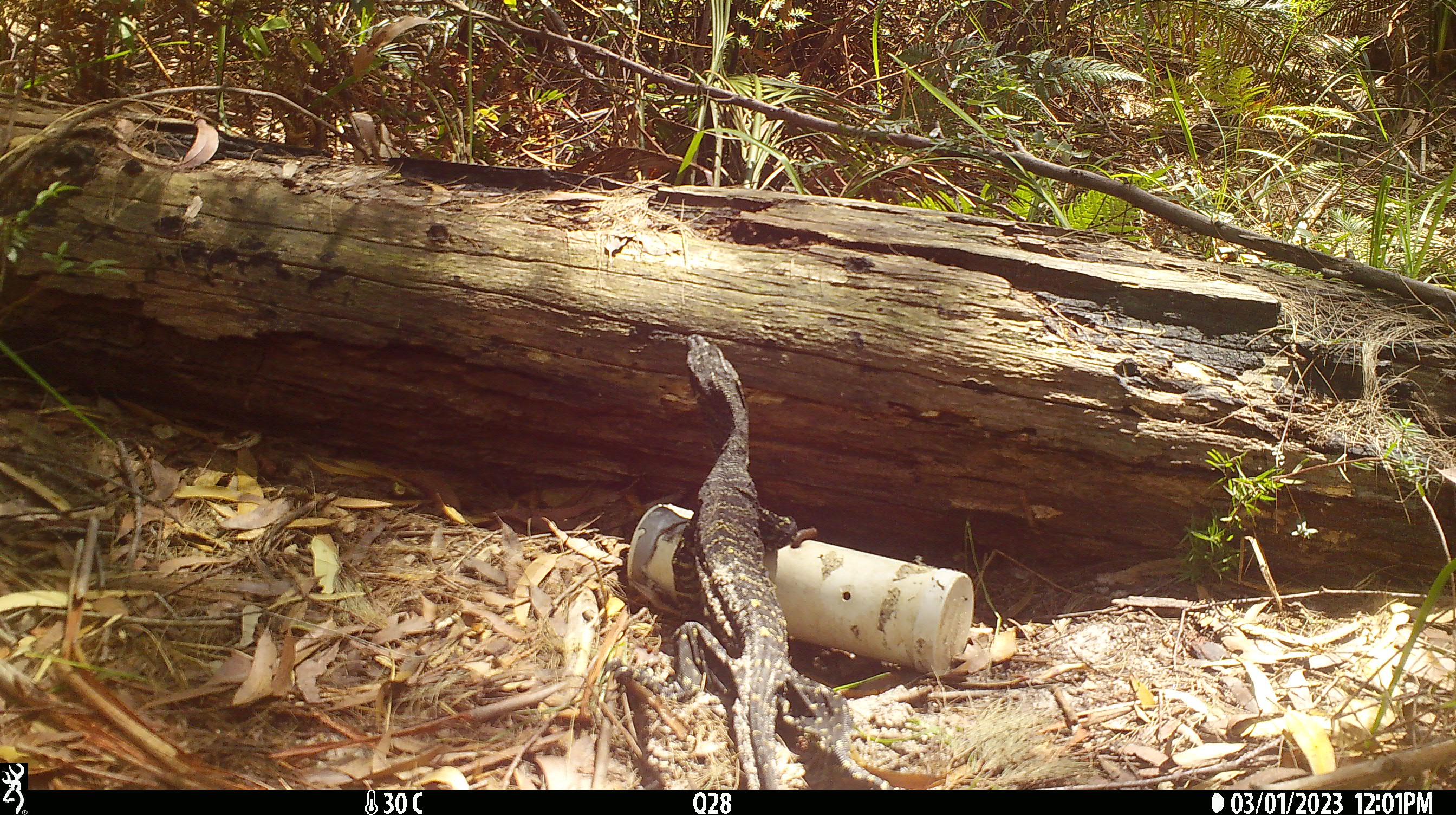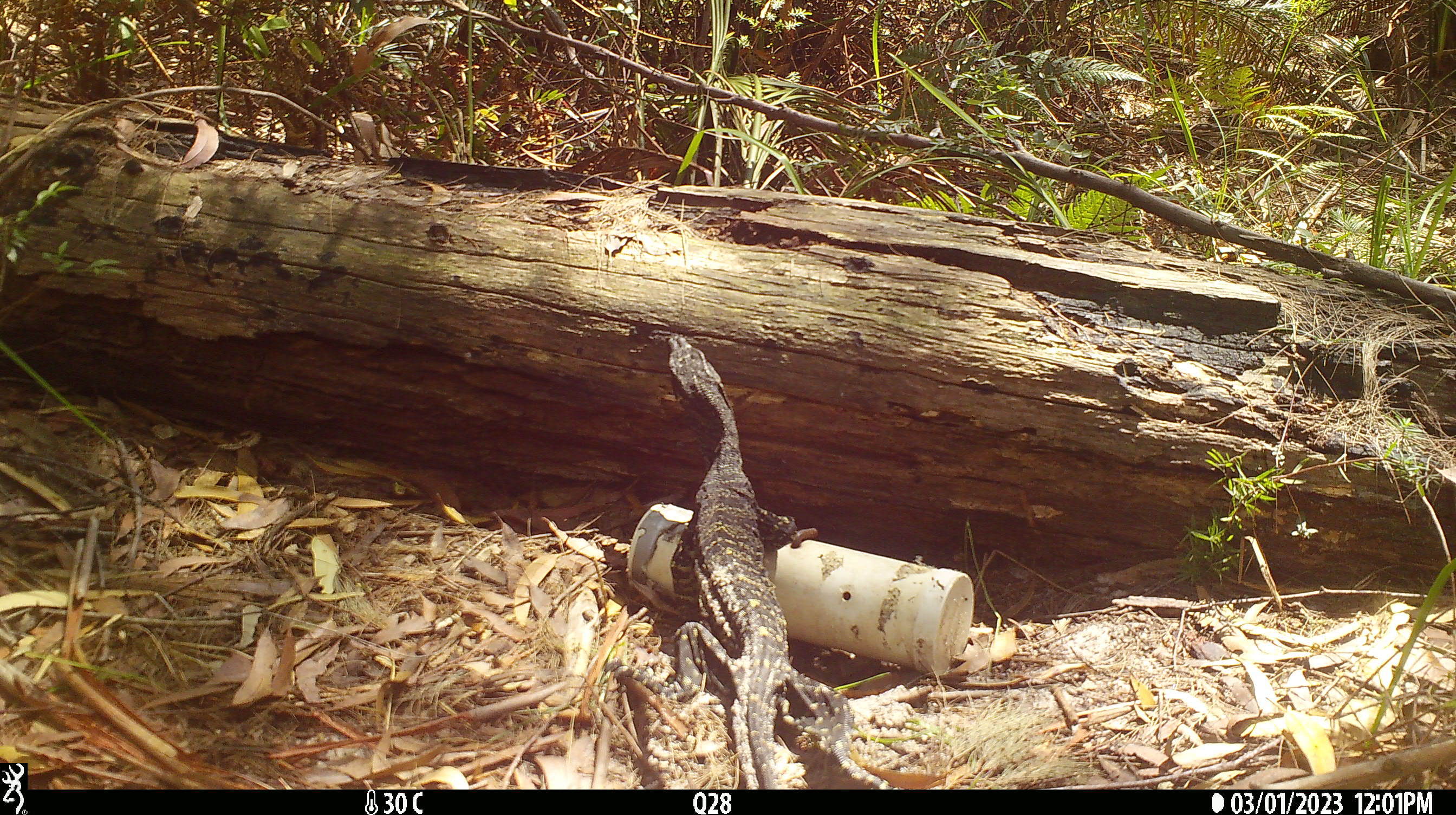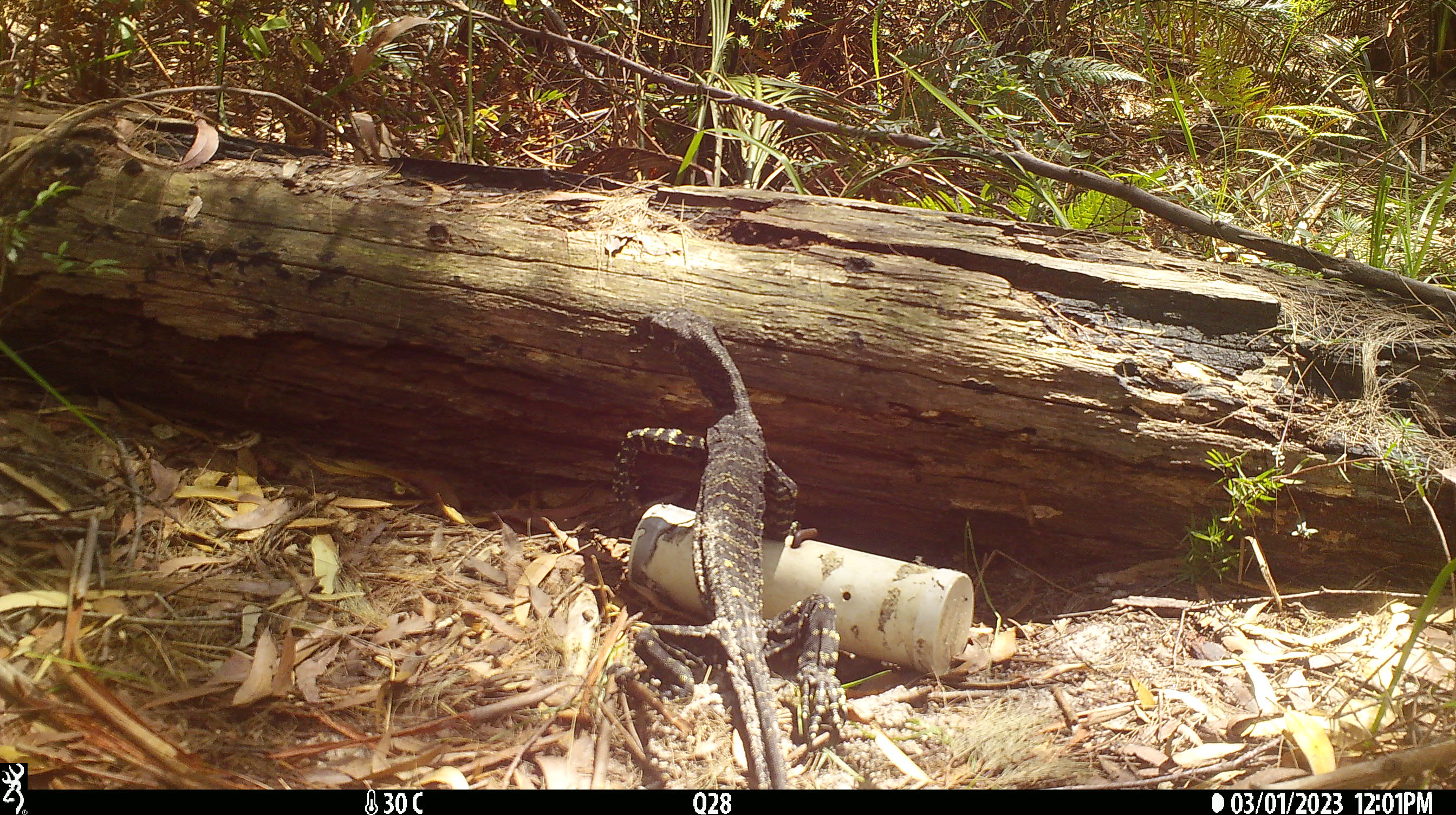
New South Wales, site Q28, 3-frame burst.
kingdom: Animalia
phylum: Chordata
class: Reptilia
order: Squamata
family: Varanidae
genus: Varanus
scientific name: Varanus varius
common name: lace monitor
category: goanna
Goanna (lace monitor) (Varanus varius).